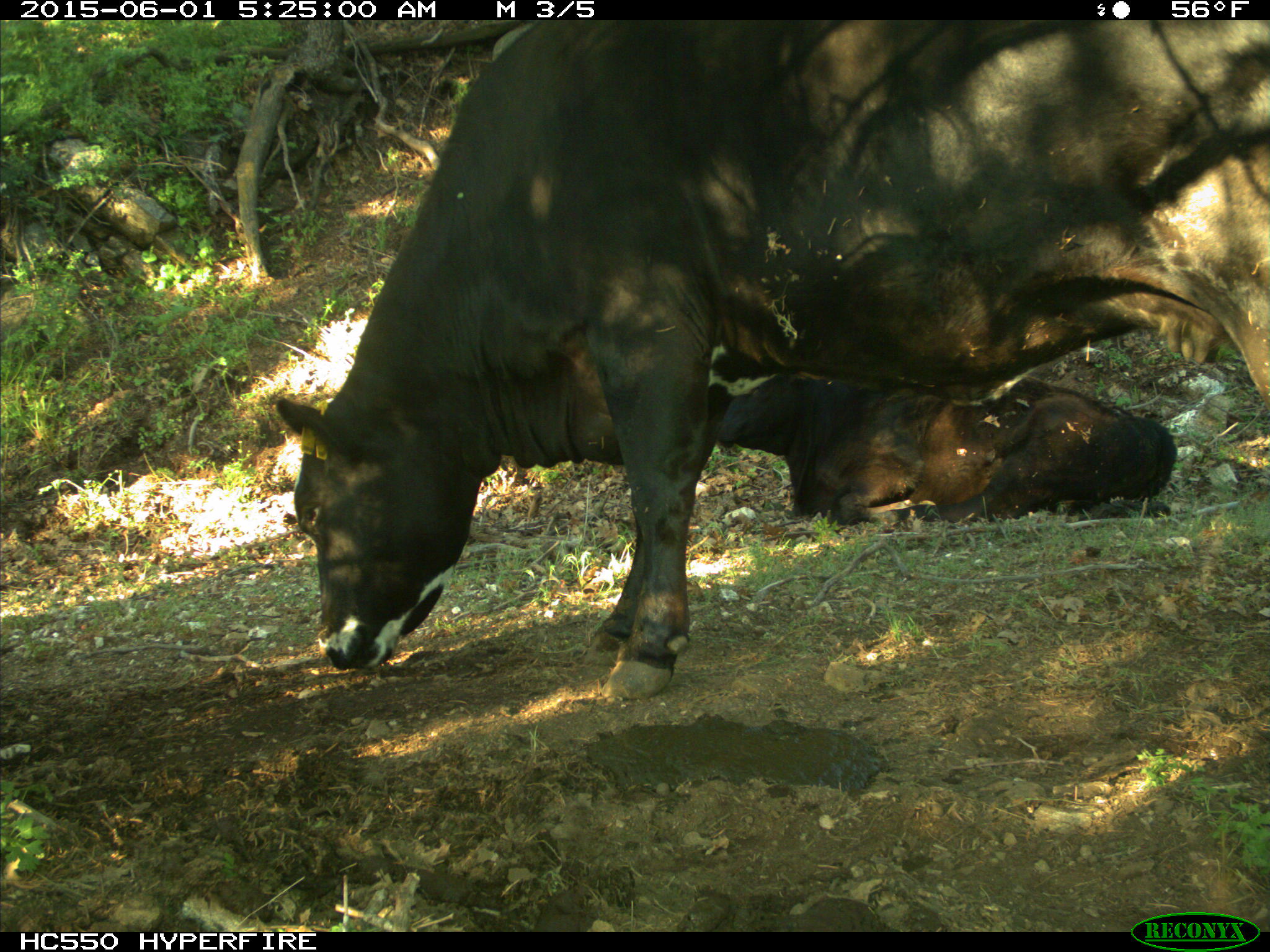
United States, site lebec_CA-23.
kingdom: Animalia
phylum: Chordata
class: Mammalia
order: Artiodactyla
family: Bovidae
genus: Bos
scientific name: Bos taurus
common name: domestic cow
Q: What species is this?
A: Bos taurus (domestic cow).